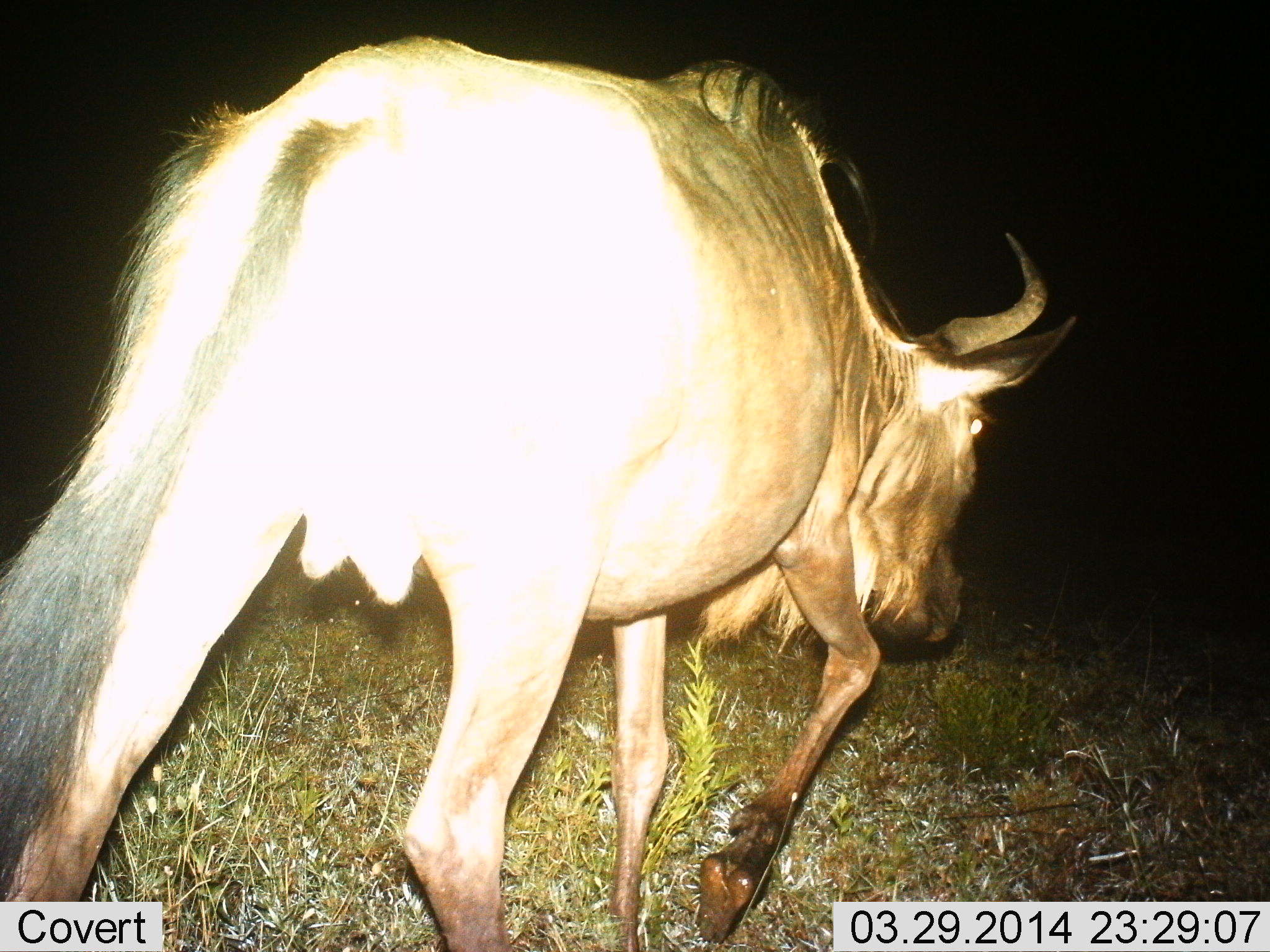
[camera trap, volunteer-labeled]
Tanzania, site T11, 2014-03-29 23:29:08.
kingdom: Animalia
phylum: Chordata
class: Mammalia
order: Artiodactyla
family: Bovidae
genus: Connochaetes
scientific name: Connochaetes taurinus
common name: blue wildebeest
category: wildebeest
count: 1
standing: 10%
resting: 0%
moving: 90%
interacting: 0%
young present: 0%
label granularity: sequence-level